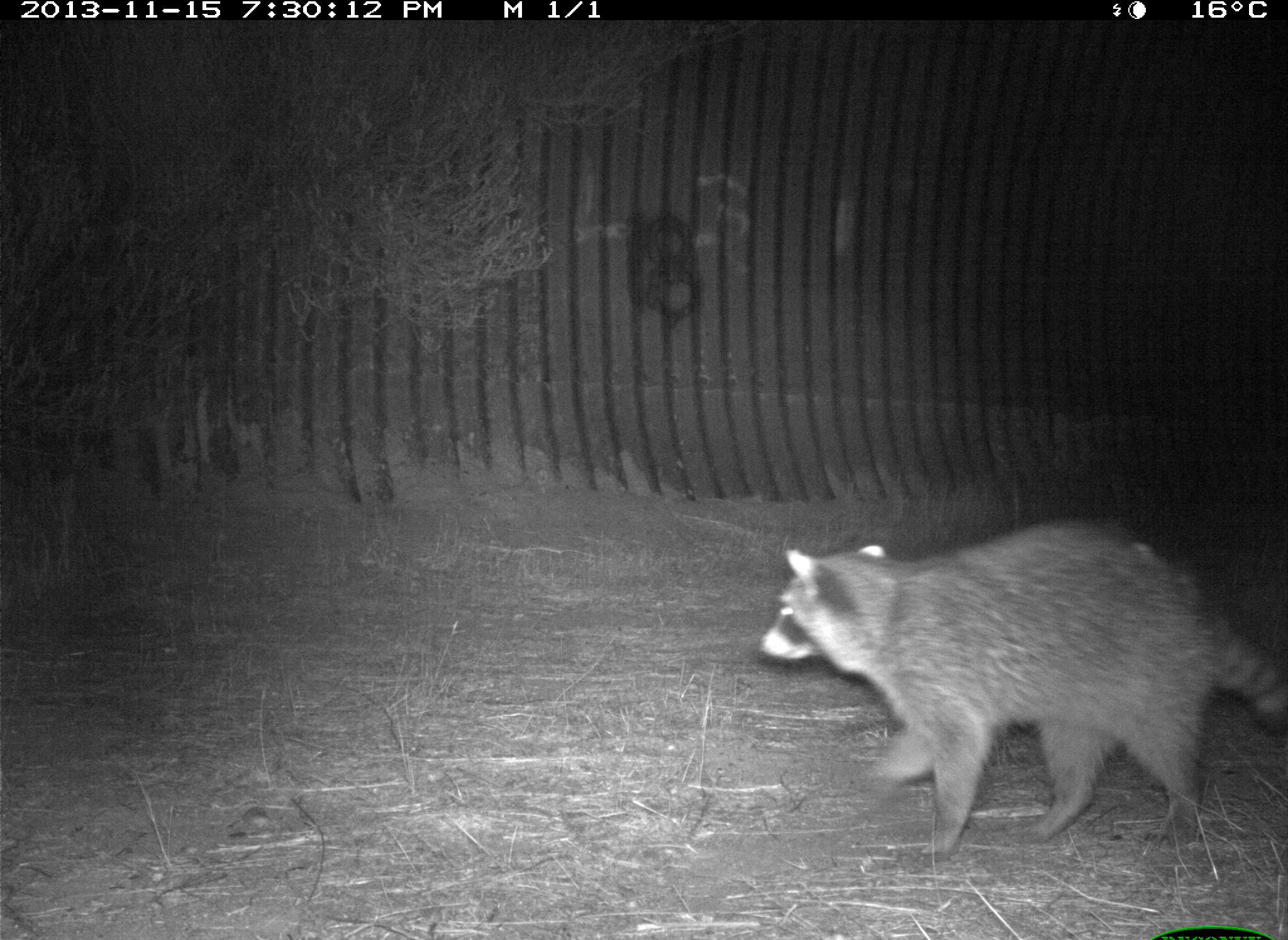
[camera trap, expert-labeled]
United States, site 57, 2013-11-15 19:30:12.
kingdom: Animalia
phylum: Chordata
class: Mammalia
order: Carnivora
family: Procyonidae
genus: Procyon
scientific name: Procyon lotor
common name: raccoon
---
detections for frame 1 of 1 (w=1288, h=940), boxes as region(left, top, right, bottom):
raccoon: region(757, 519, 1288, 861)